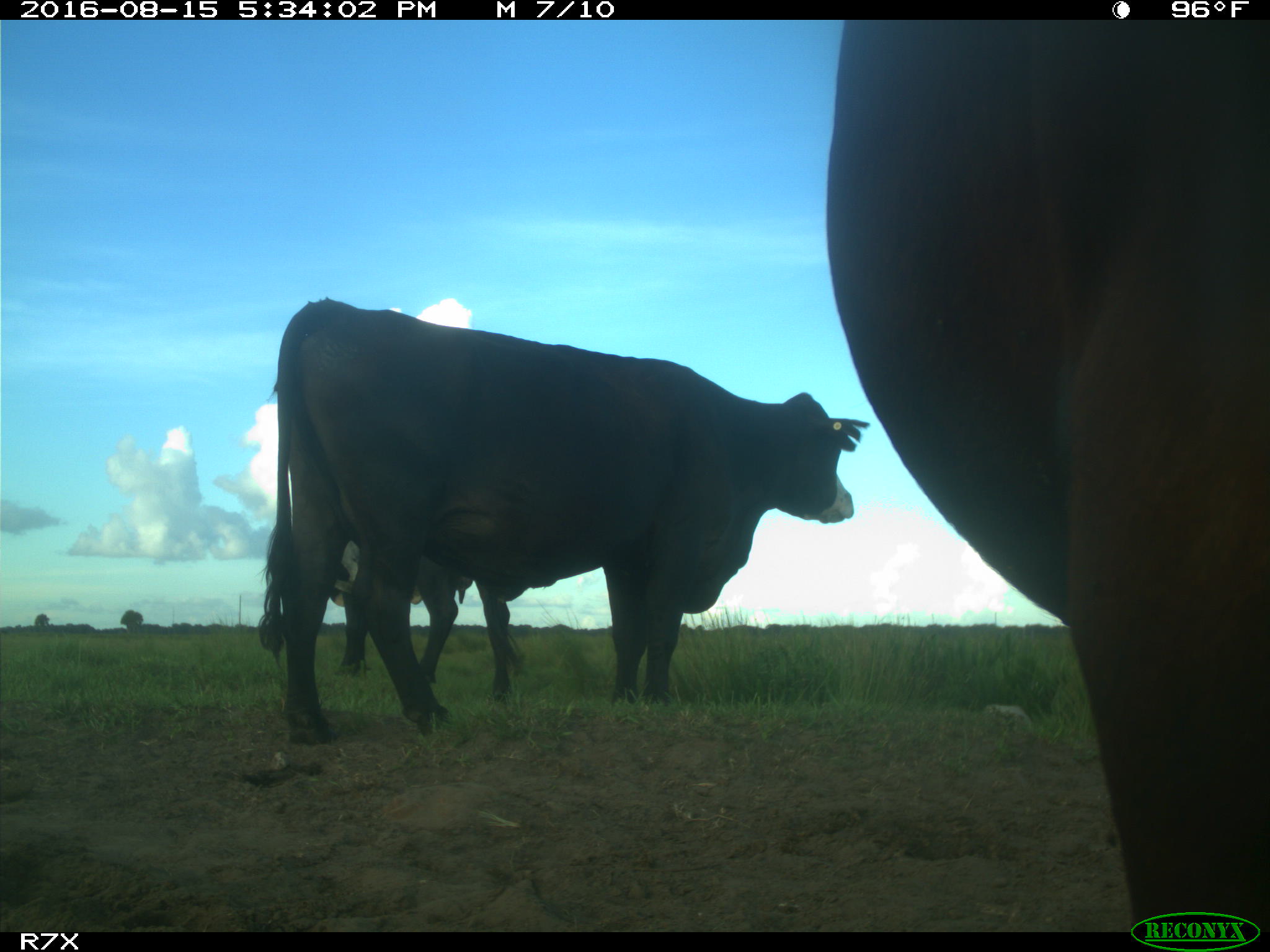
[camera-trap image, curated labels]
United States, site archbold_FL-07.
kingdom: Animalia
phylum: Chordata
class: Mammalia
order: Artiodactyla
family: Bovidae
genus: Bos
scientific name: Bos taurus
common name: domestic cow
Bos taurus (domestic cow).